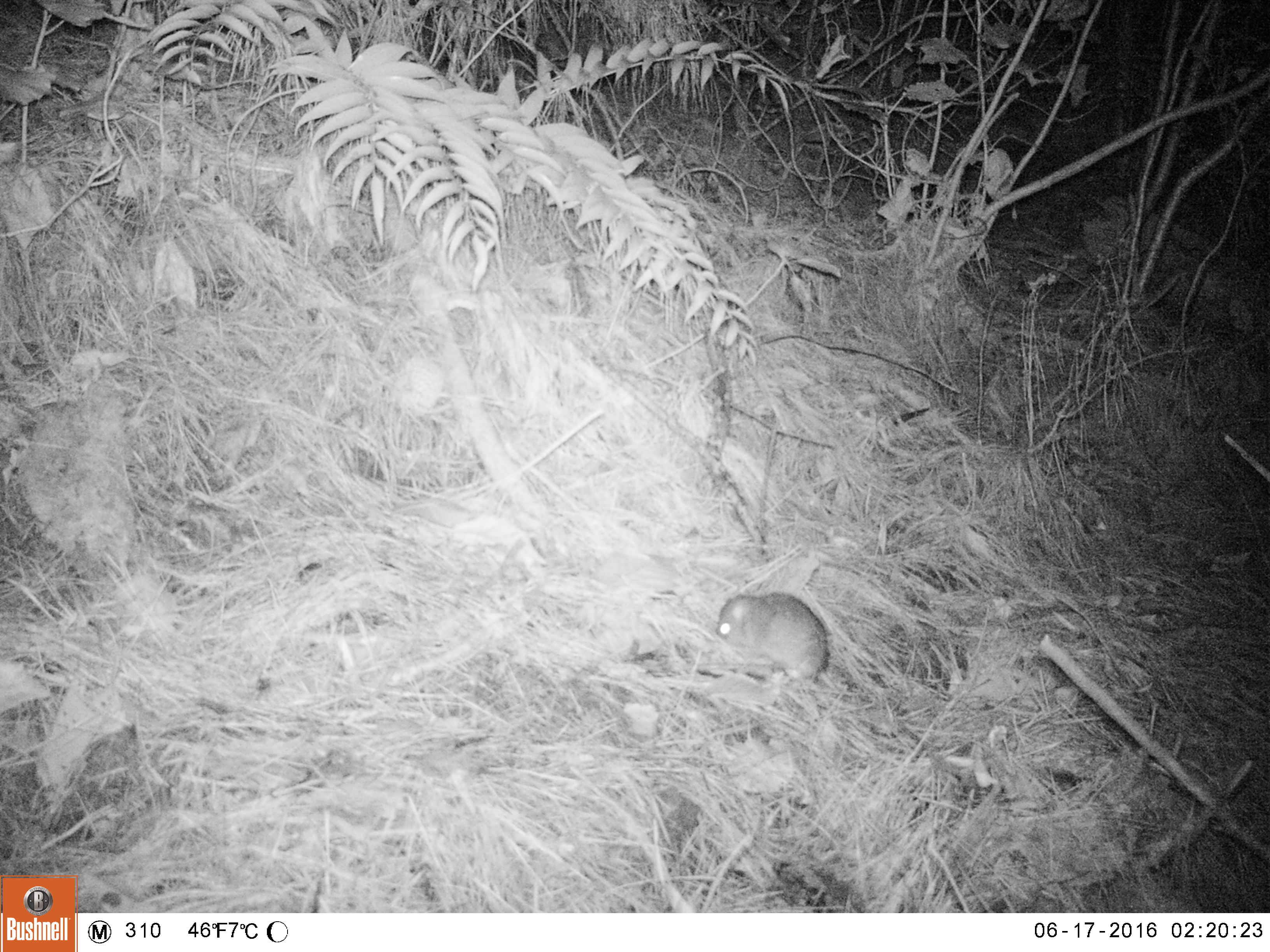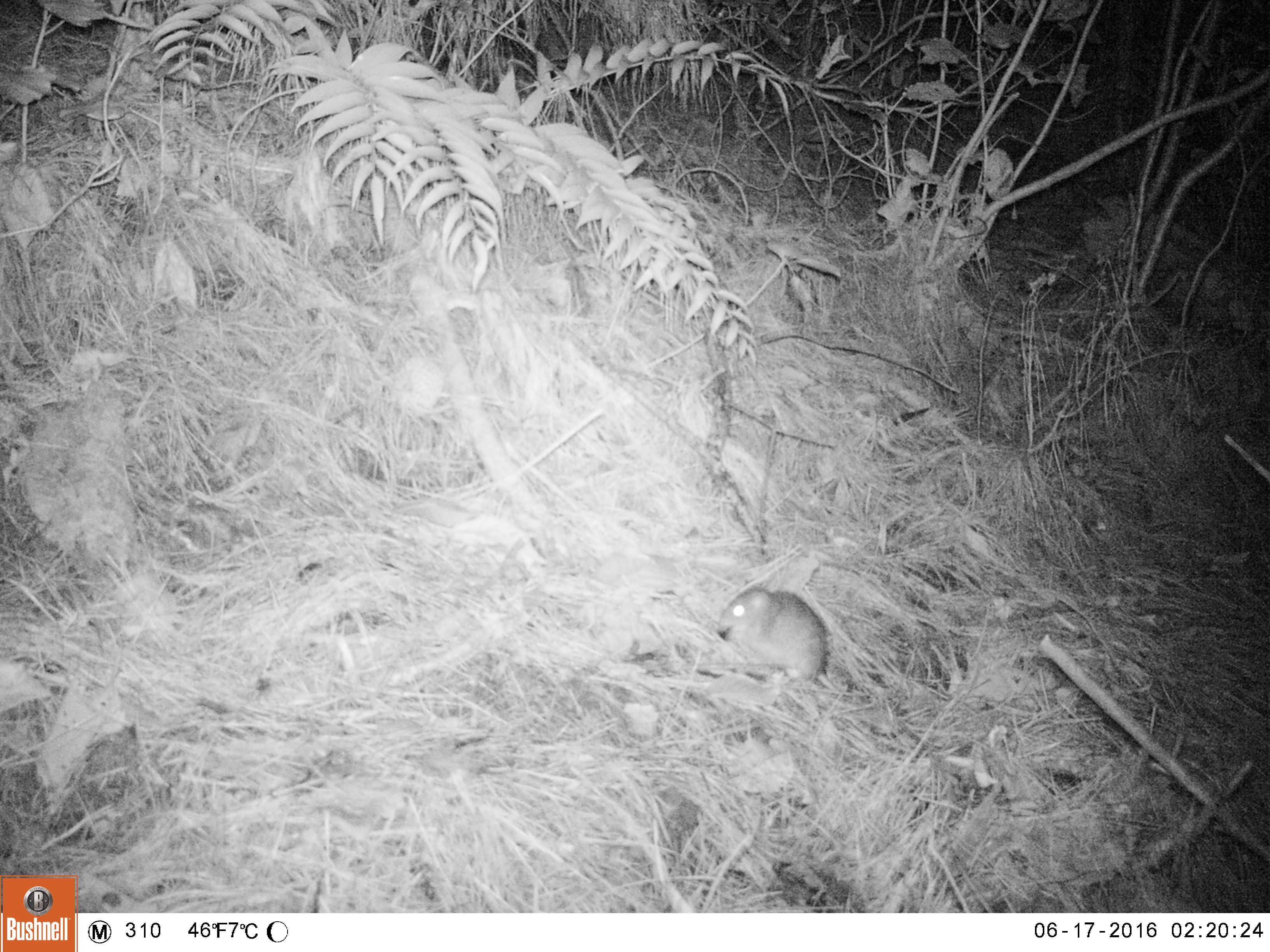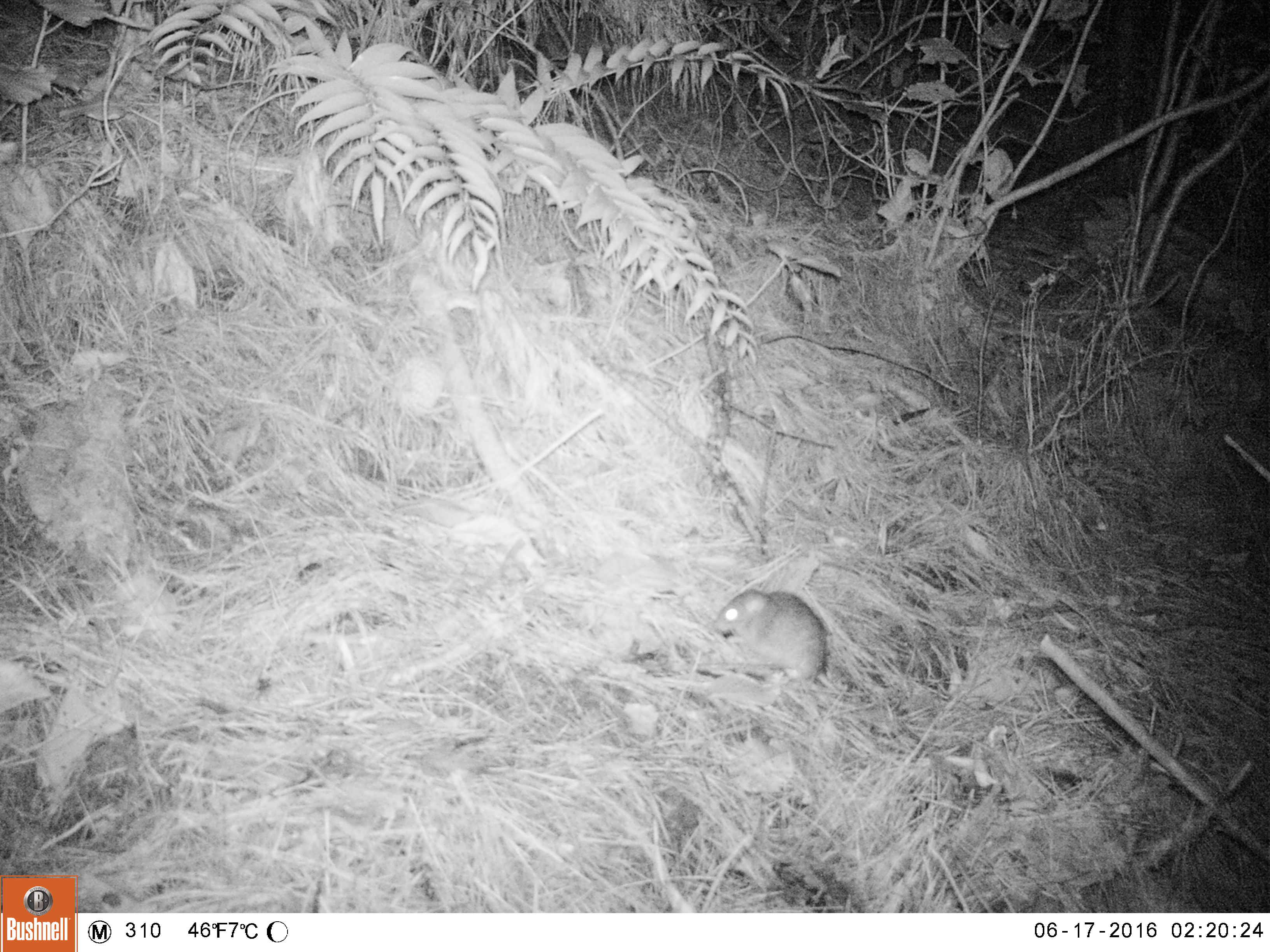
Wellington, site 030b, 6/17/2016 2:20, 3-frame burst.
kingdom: Animalia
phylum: Chordata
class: Mammalia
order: Rodentia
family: Muridae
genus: Rattus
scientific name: Rattus rattus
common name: ship rat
Ship rat (Rattus rattus).